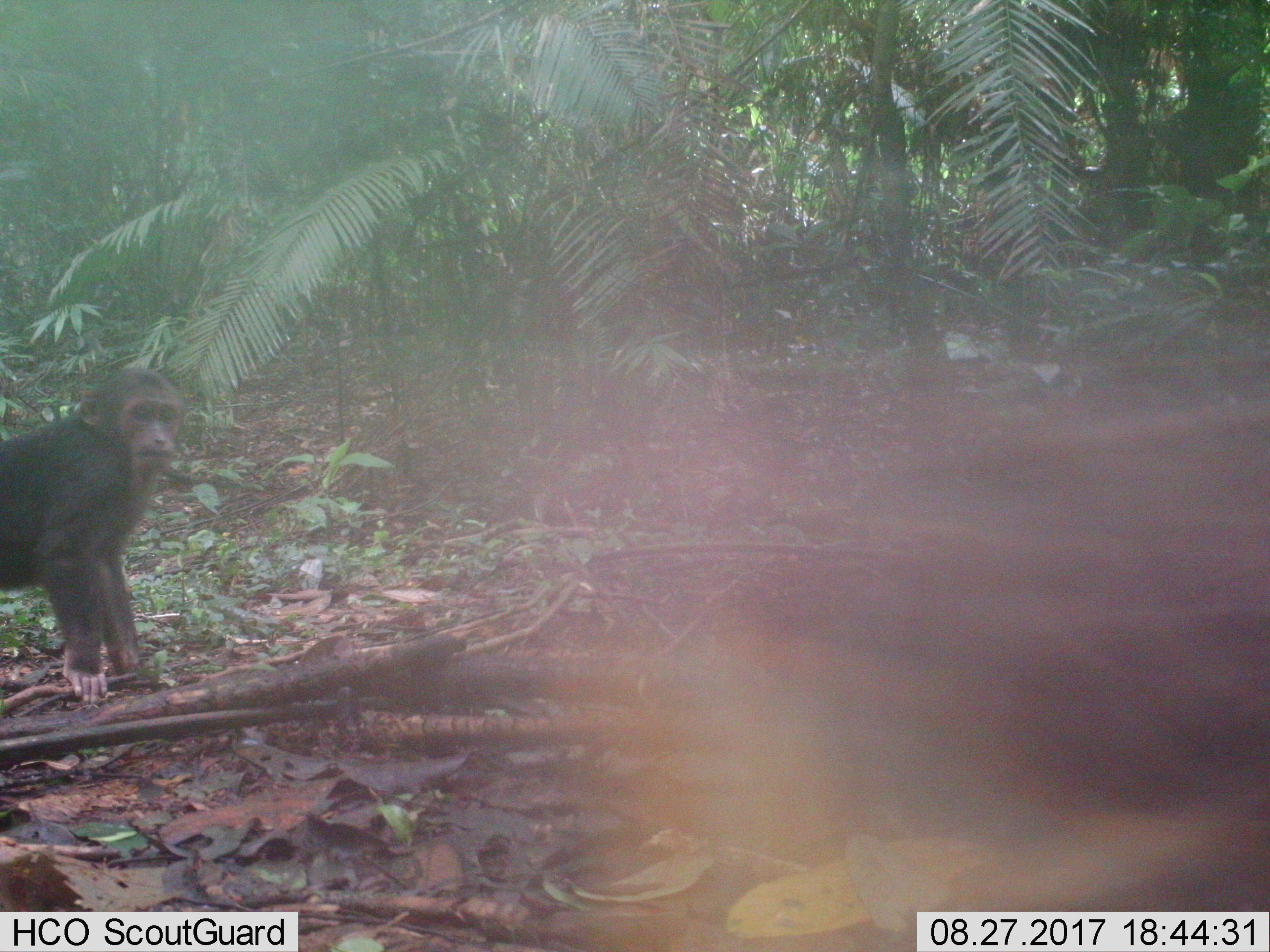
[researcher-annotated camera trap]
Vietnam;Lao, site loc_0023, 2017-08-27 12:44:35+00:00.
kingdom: Animalia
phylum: Chordata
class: Mammalia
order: Primates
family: Cercopithecidae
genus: Macaca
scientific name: Macaca arctoides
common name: stump-tailed macaque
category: stump tailed macaque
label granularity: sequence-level